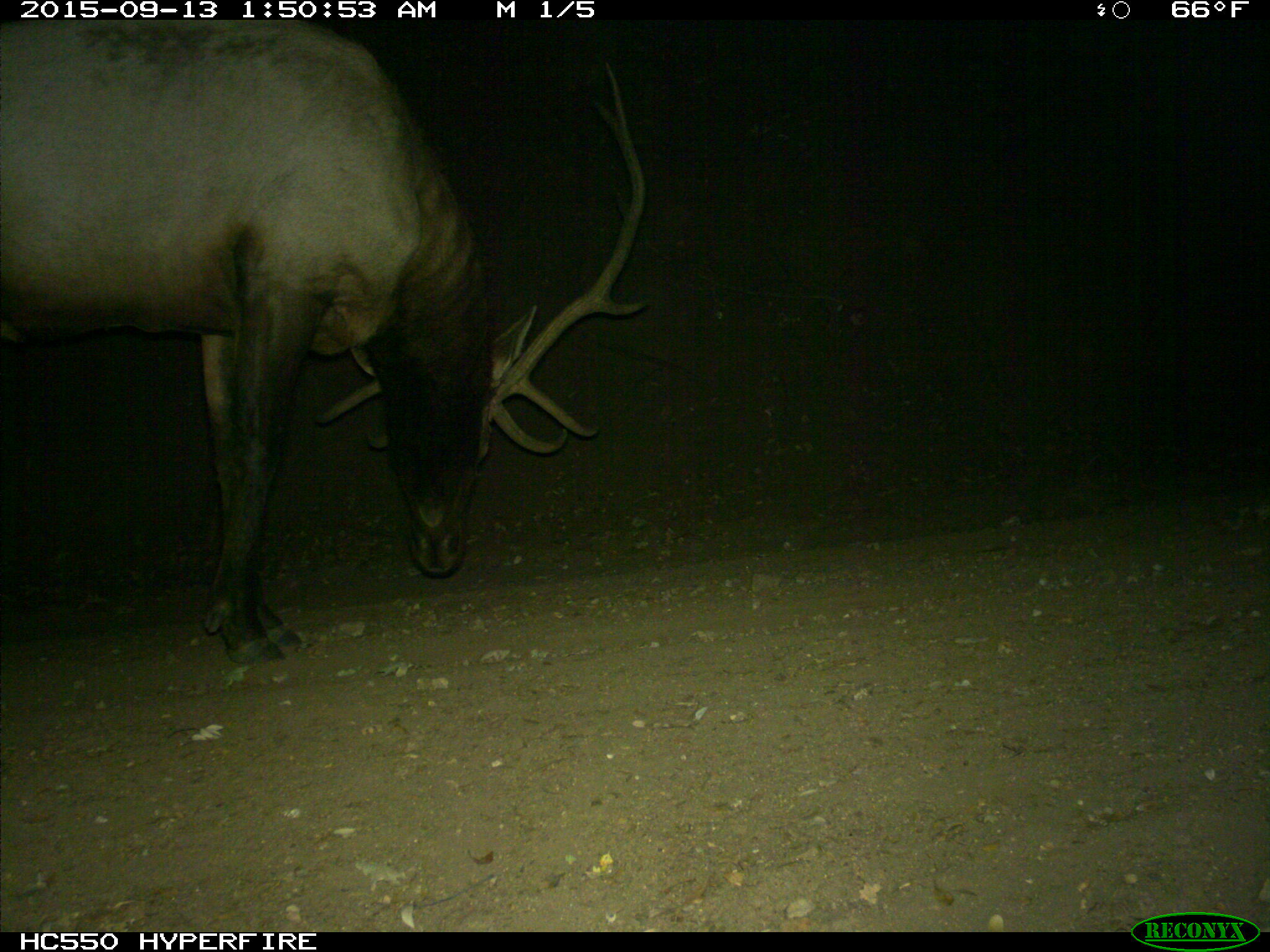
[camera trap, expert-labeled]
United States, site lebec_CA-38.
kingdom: Animalia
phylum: Chordata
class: Mammalia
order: Artiodactyla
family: Cervidae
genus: Cervus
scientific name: Cervus canadensis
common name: elk